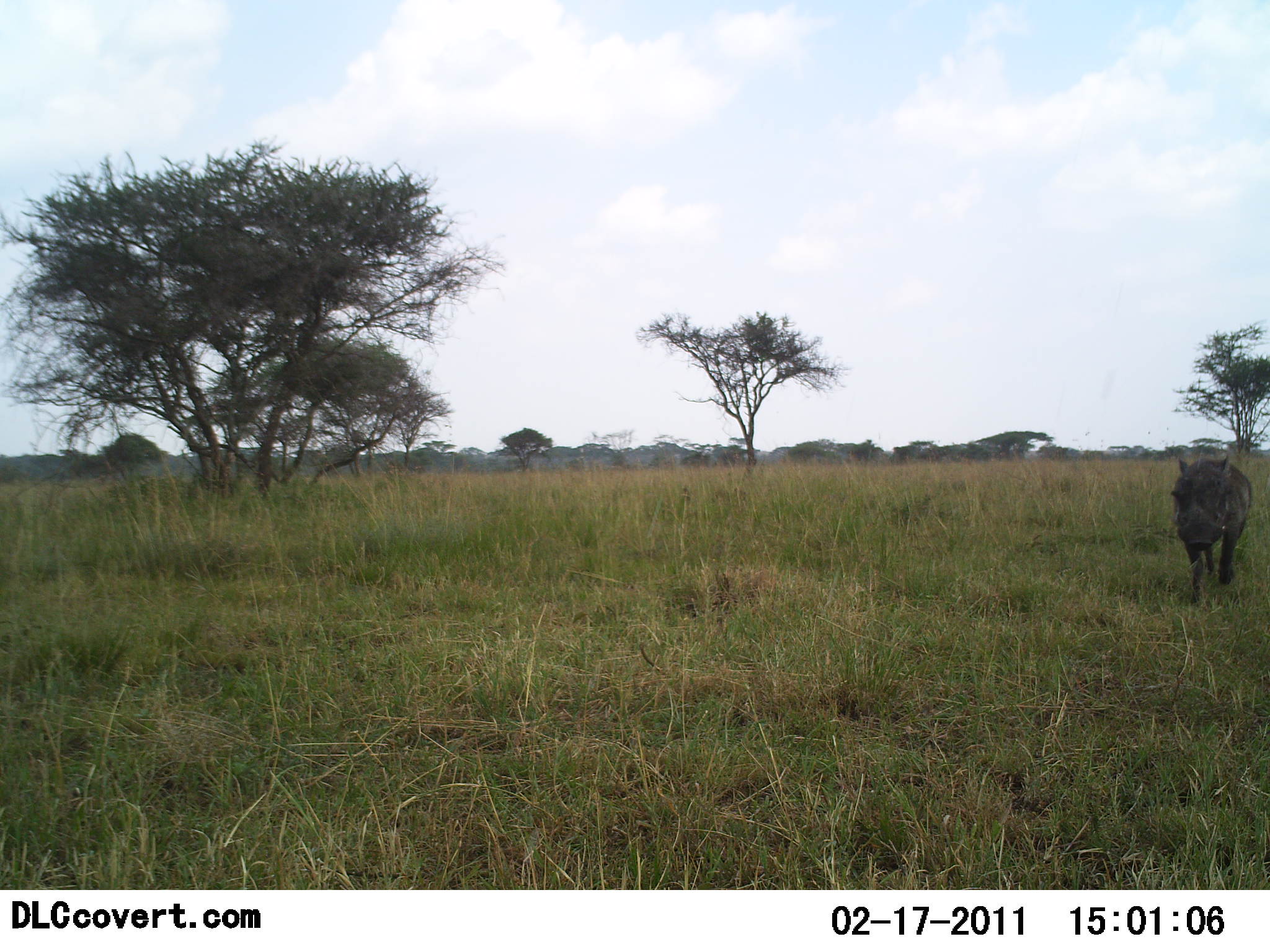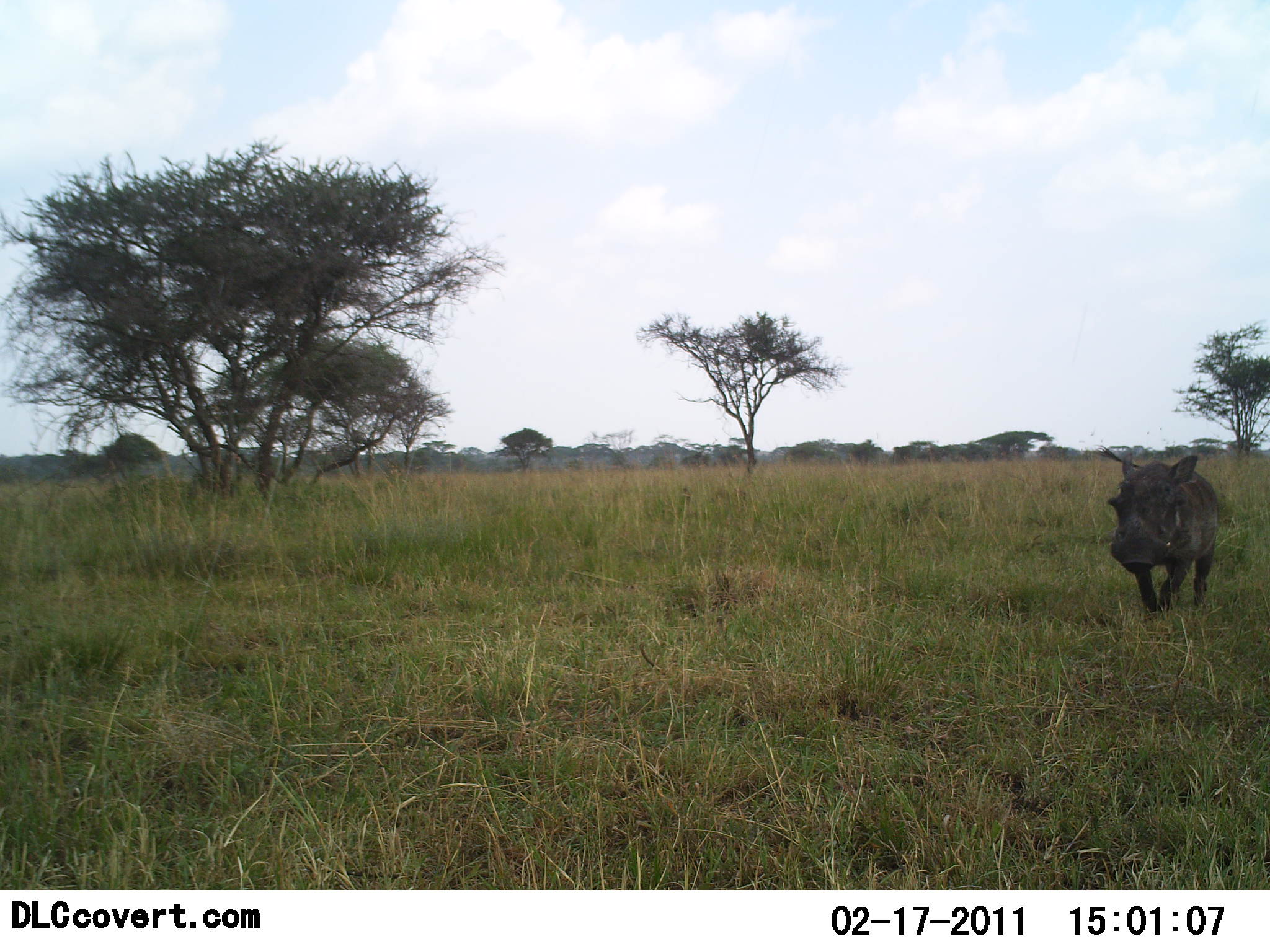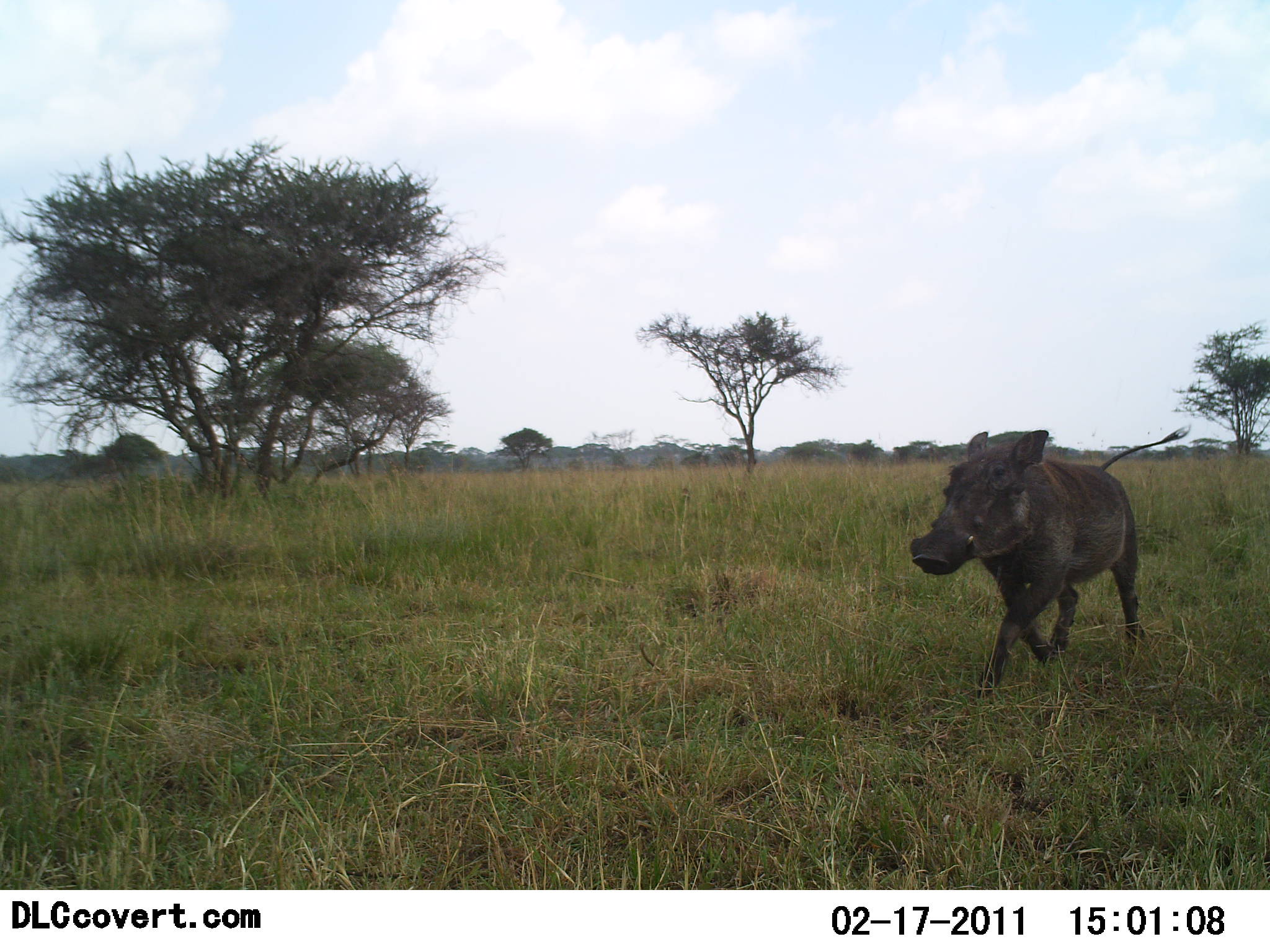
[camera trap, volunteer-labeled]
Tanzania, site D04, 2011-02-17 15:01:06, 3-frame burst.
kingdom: Animalia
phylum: Chordata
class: Mammalia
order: Artiodactyla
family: Suidae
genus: Phacochoerus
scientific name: Phacochoerus africanus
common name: warthog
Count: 1.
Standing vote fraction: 0%.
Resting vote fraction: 0%.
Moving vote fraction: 100%.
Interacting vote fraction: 0%.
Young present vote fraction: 0%.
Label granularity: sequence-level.